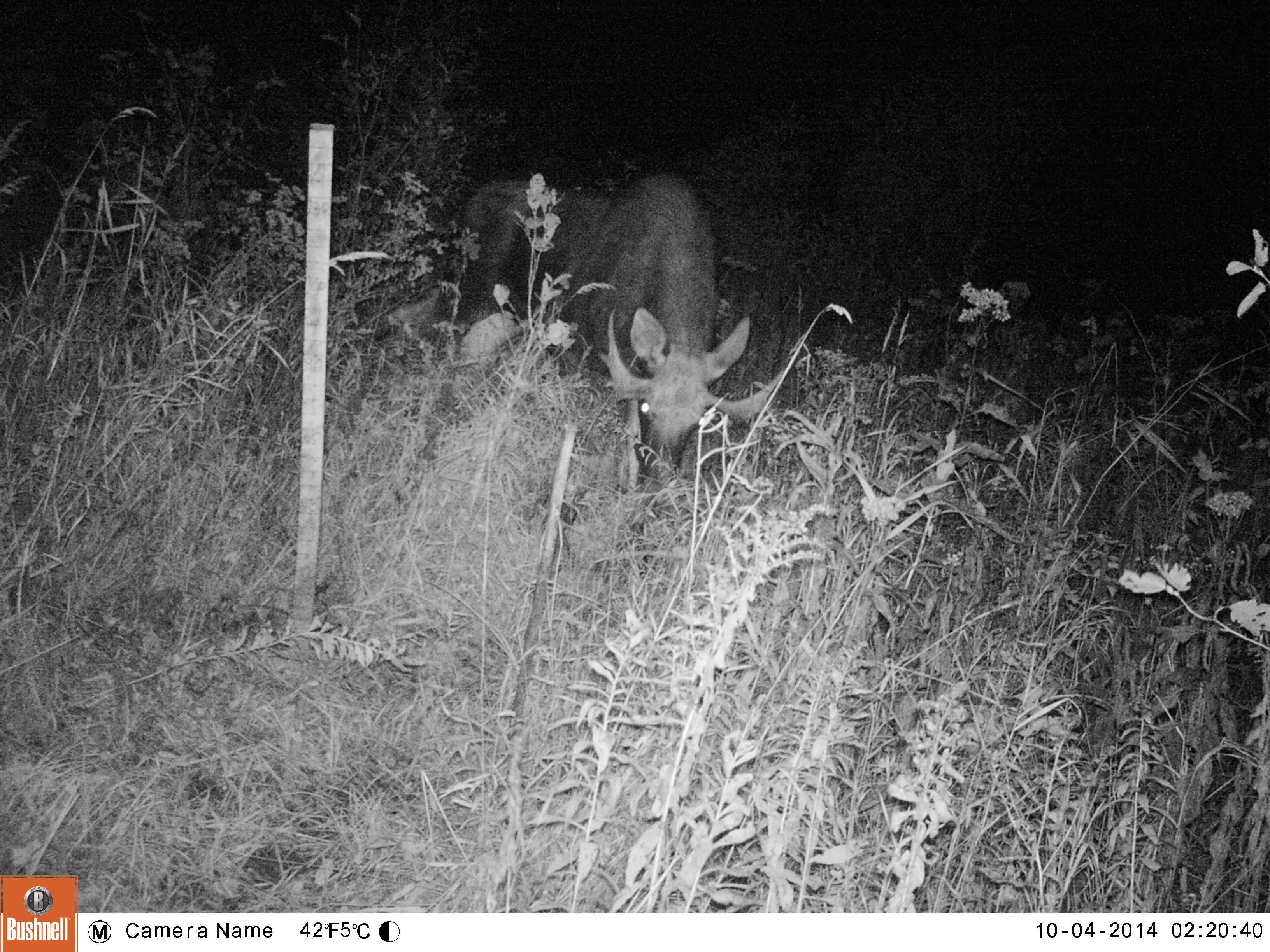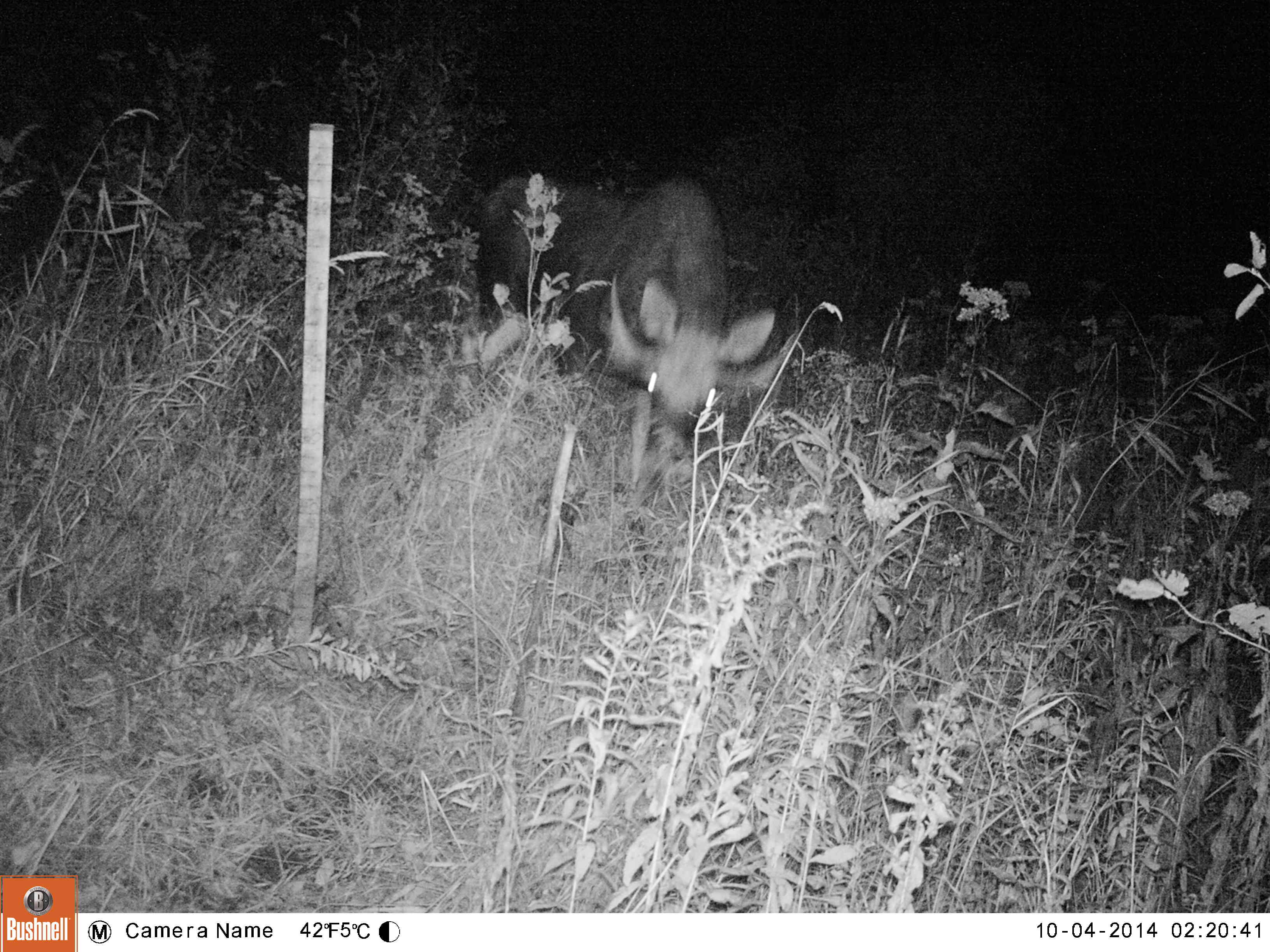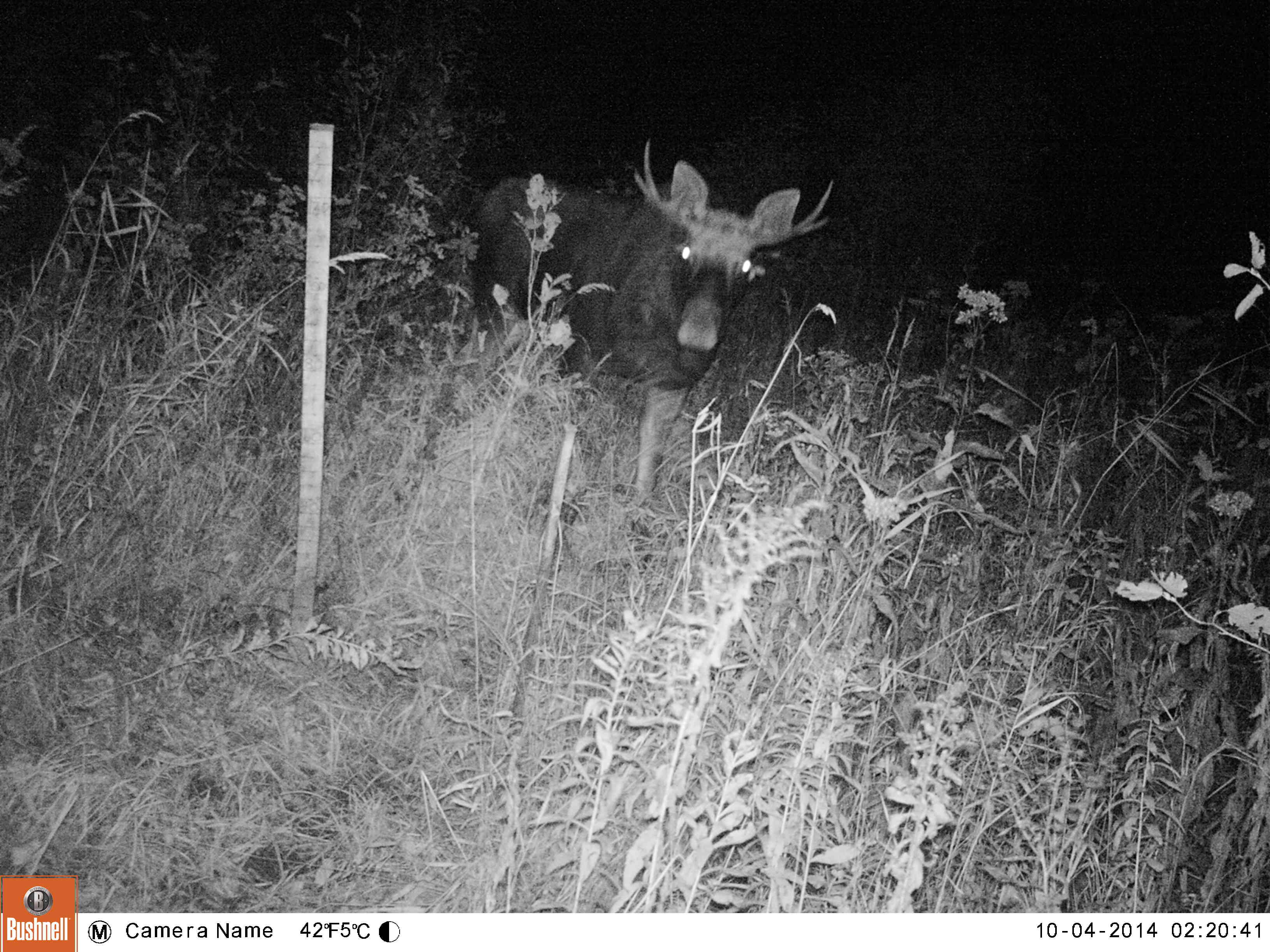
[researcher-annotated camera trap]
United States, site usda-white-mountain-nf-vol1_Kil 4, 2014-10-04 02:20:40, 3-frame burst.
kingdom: Animalia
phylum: Chordata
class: Mammalia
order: Artiodactyla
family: Cervidae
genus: Alces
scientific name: Alces alces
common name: moose